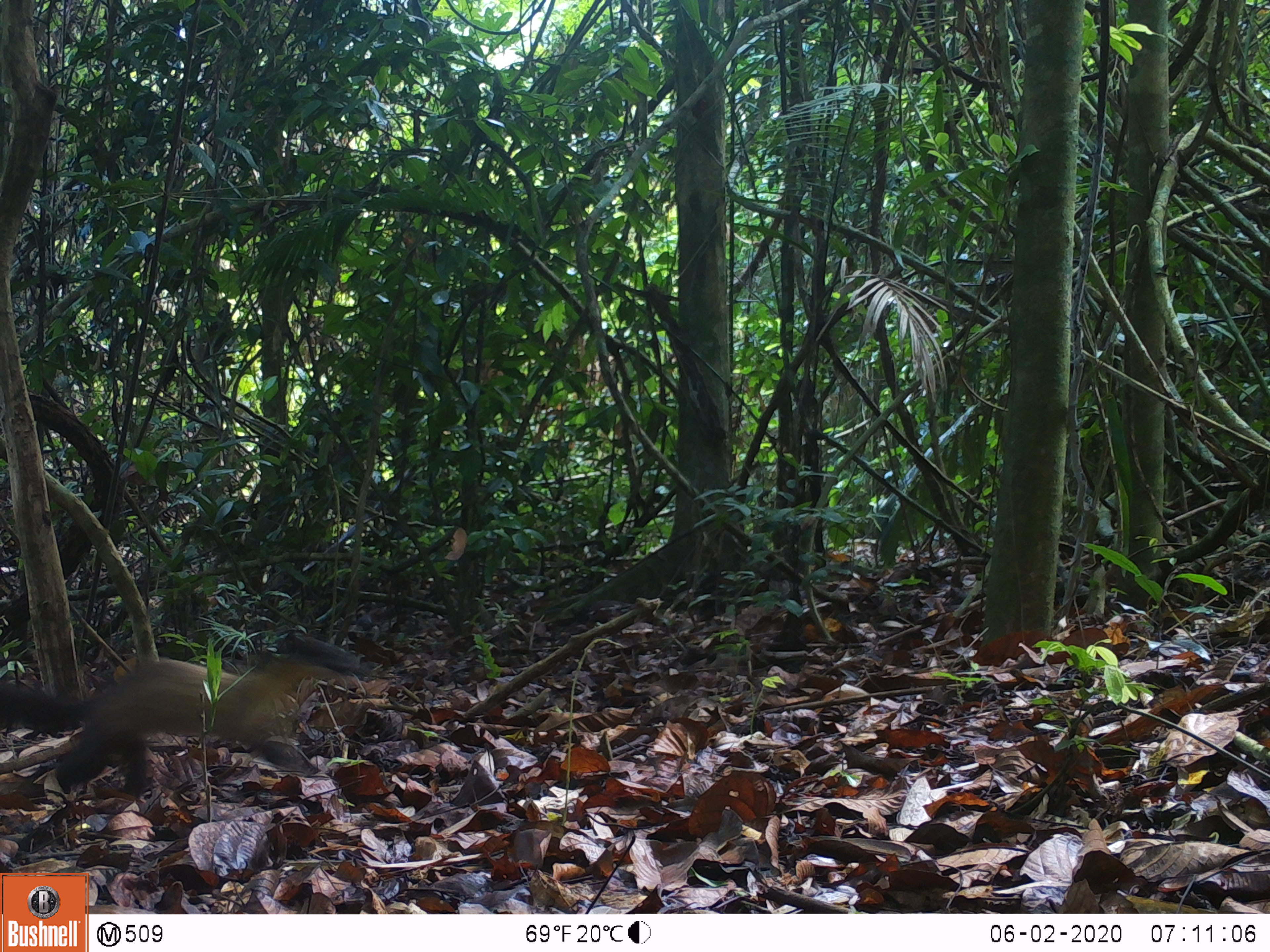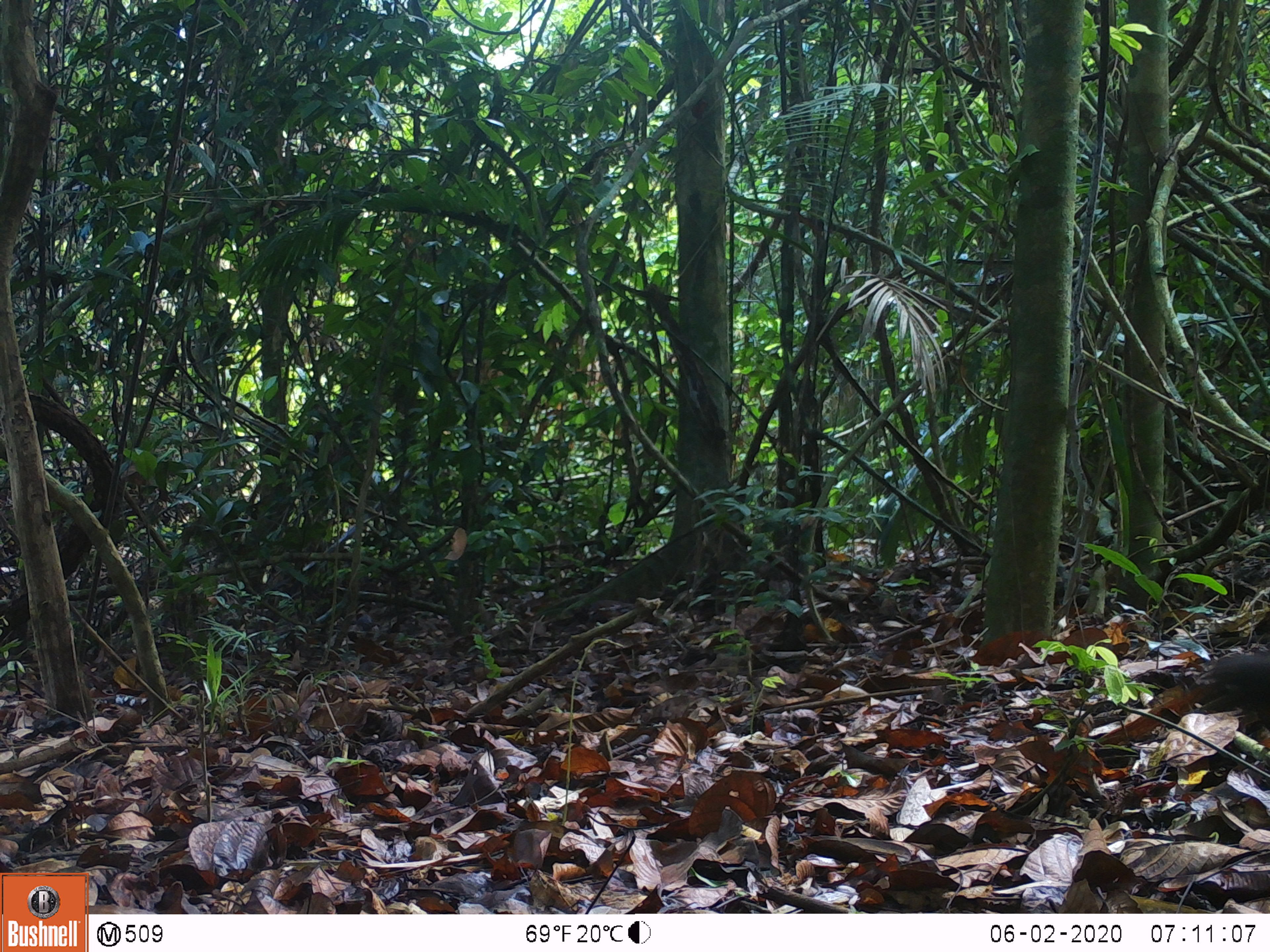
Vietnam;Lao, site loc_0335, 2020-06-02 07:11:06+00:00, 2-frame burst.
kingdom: Animalia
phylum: Chordata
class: Mammalia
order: Carnivora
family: Mustelidae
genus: Martes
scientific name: Martes flavigula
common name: yellow-throated marten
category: yellow throated marten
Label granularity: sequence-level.